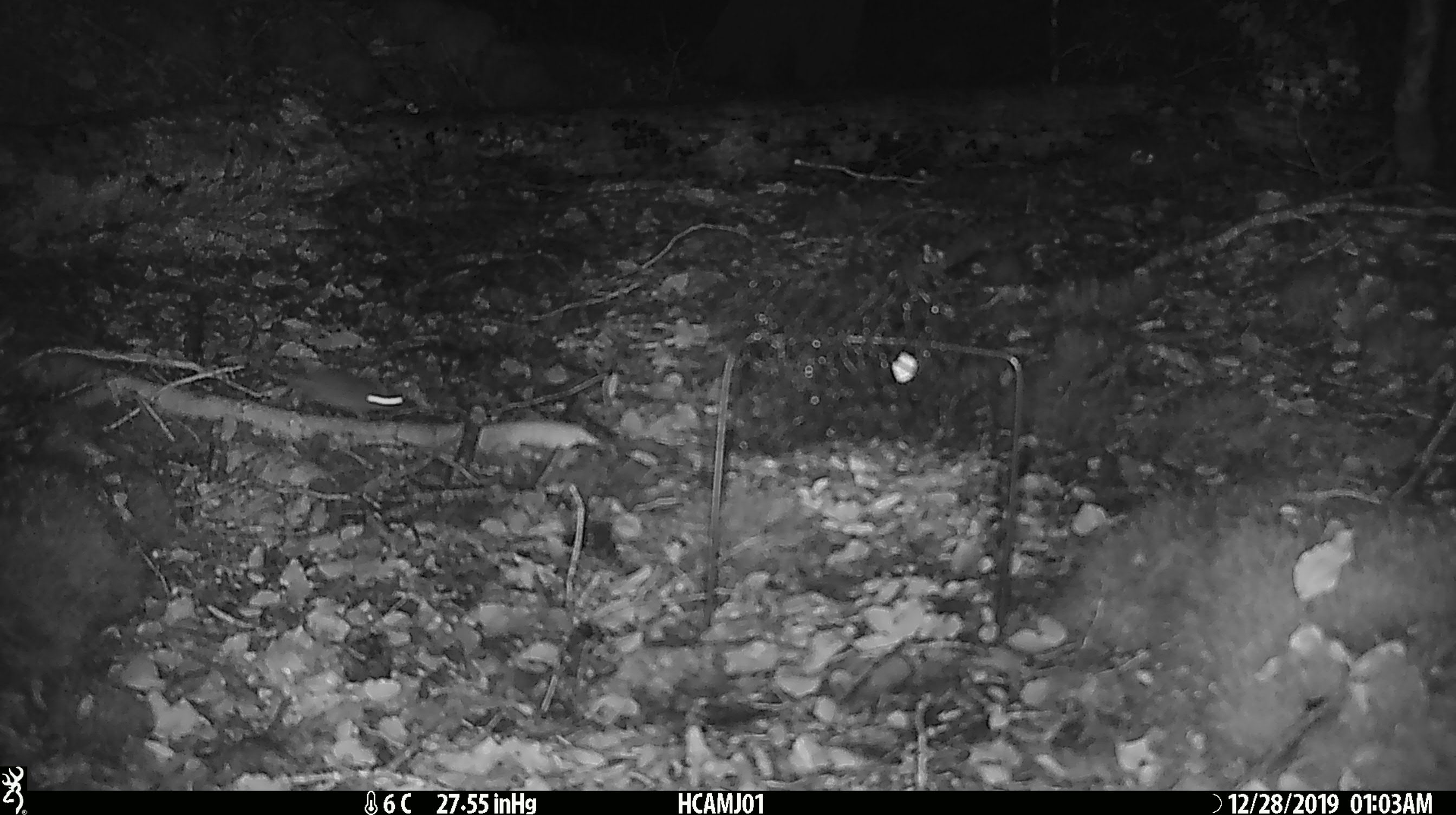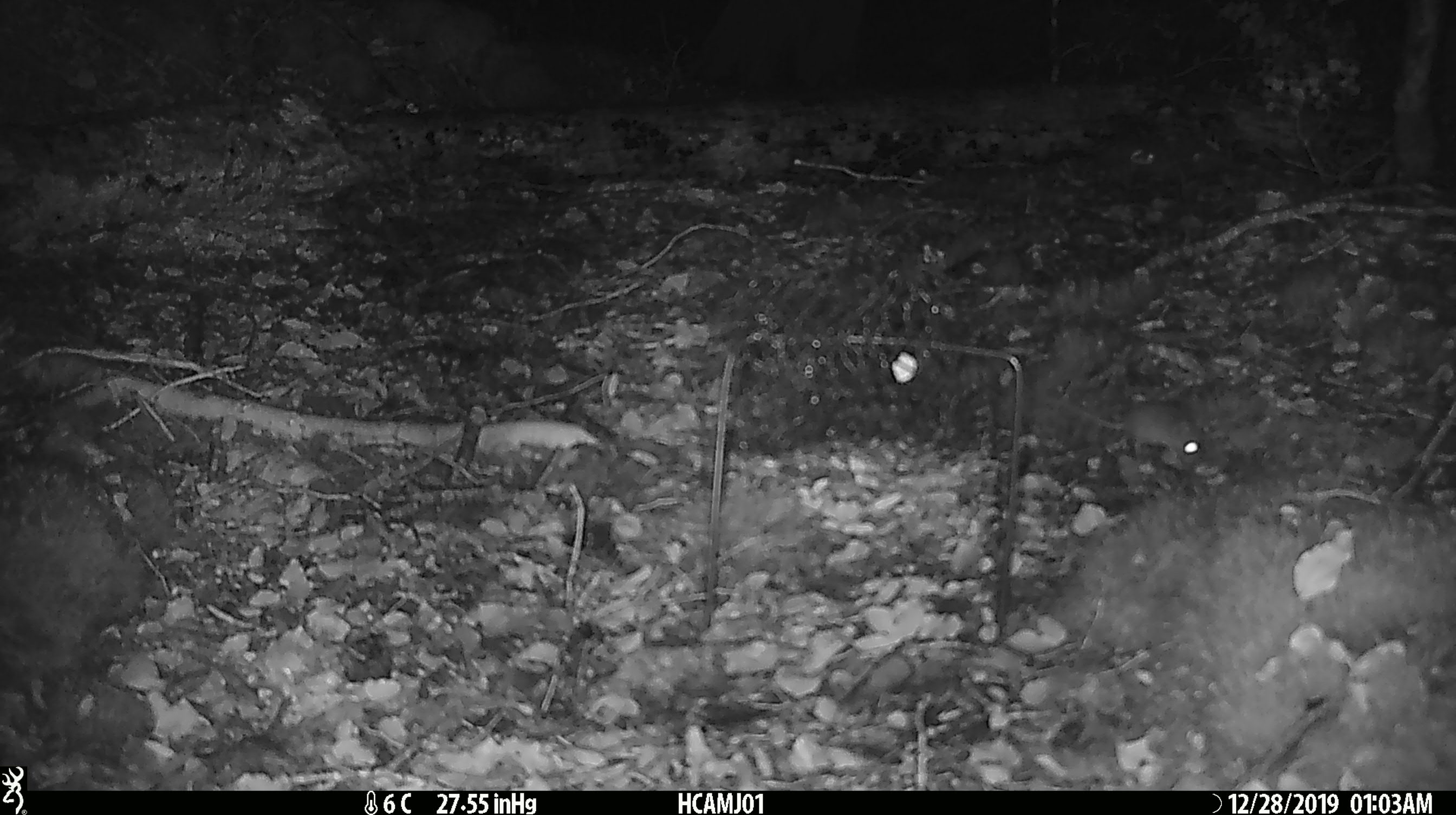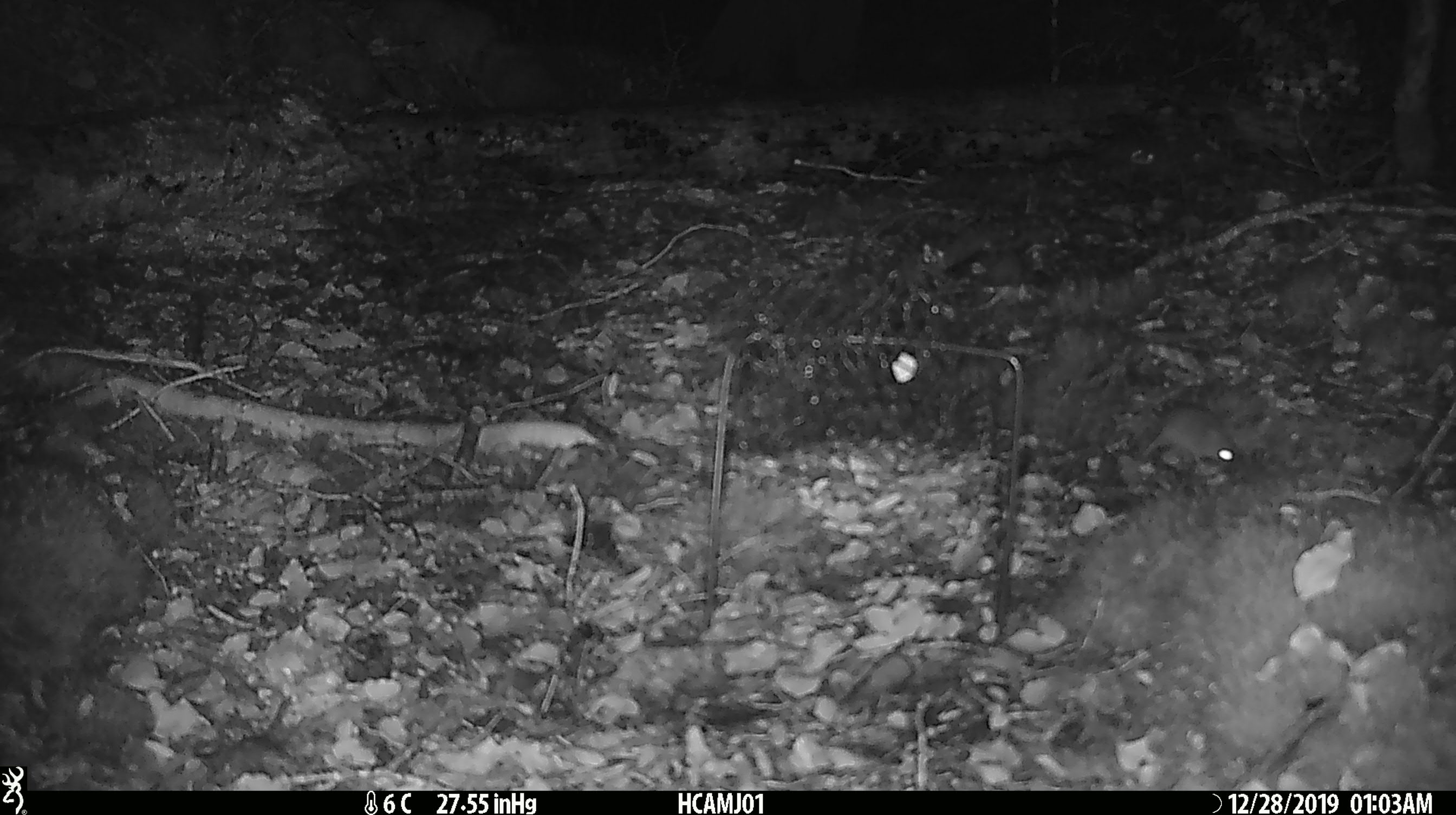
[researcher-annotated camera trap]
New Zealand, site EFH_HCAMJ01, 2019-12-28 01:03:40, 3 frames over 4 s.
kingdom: Animalia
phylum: Chordata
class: Mammalia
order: Rodentia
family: Muridae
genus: Mus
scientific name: Mus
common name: mouse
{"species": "mouse (Mus)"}